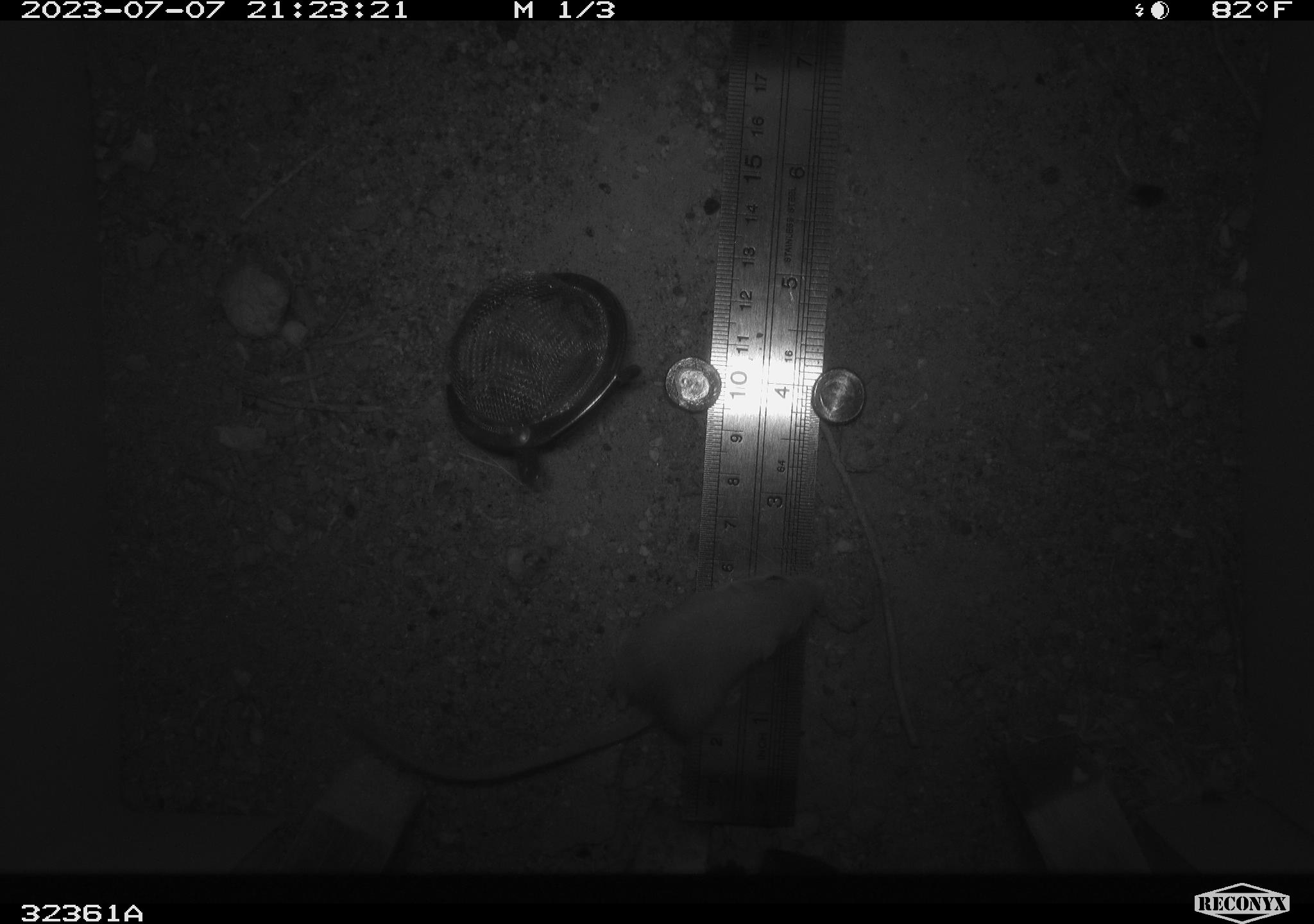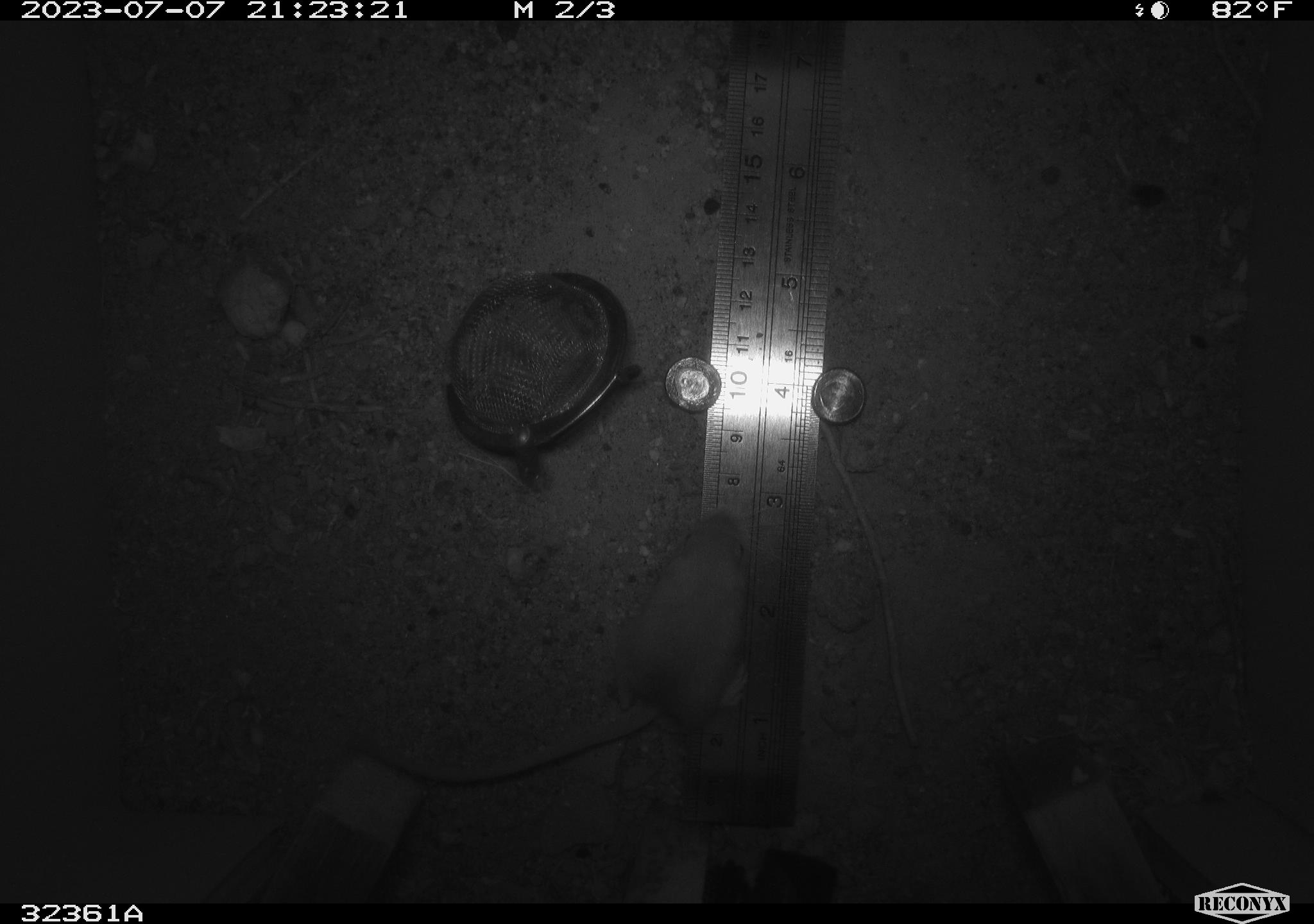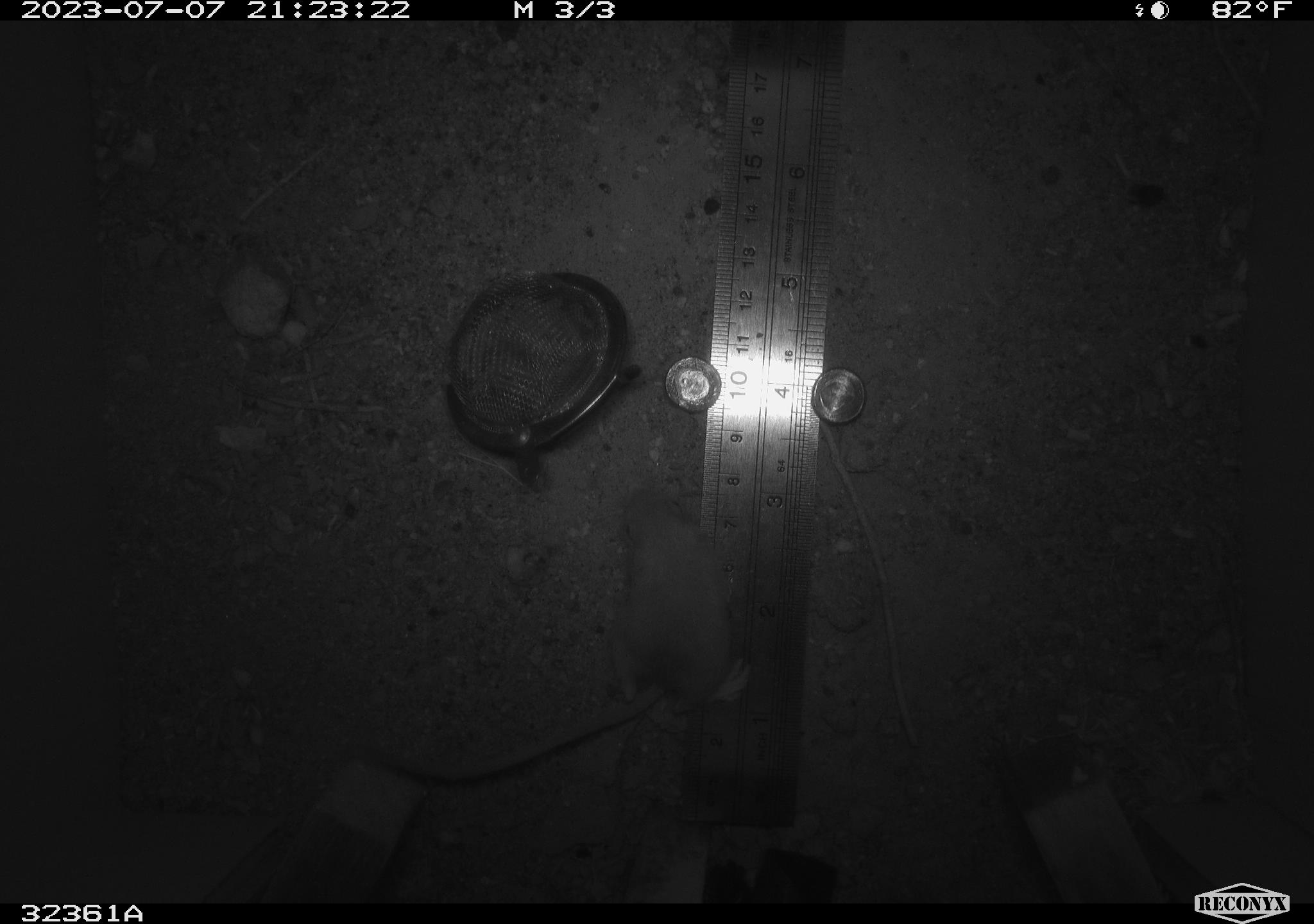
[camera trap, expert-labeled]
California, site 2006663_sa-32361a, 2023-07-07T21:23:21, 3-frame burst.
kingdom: Animalia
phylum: Chordata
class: Mammalia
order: Rodentia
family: Heteromyidae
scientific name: Heteromyidae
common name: kangaroo rats and pocket mice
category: heteromyidae family